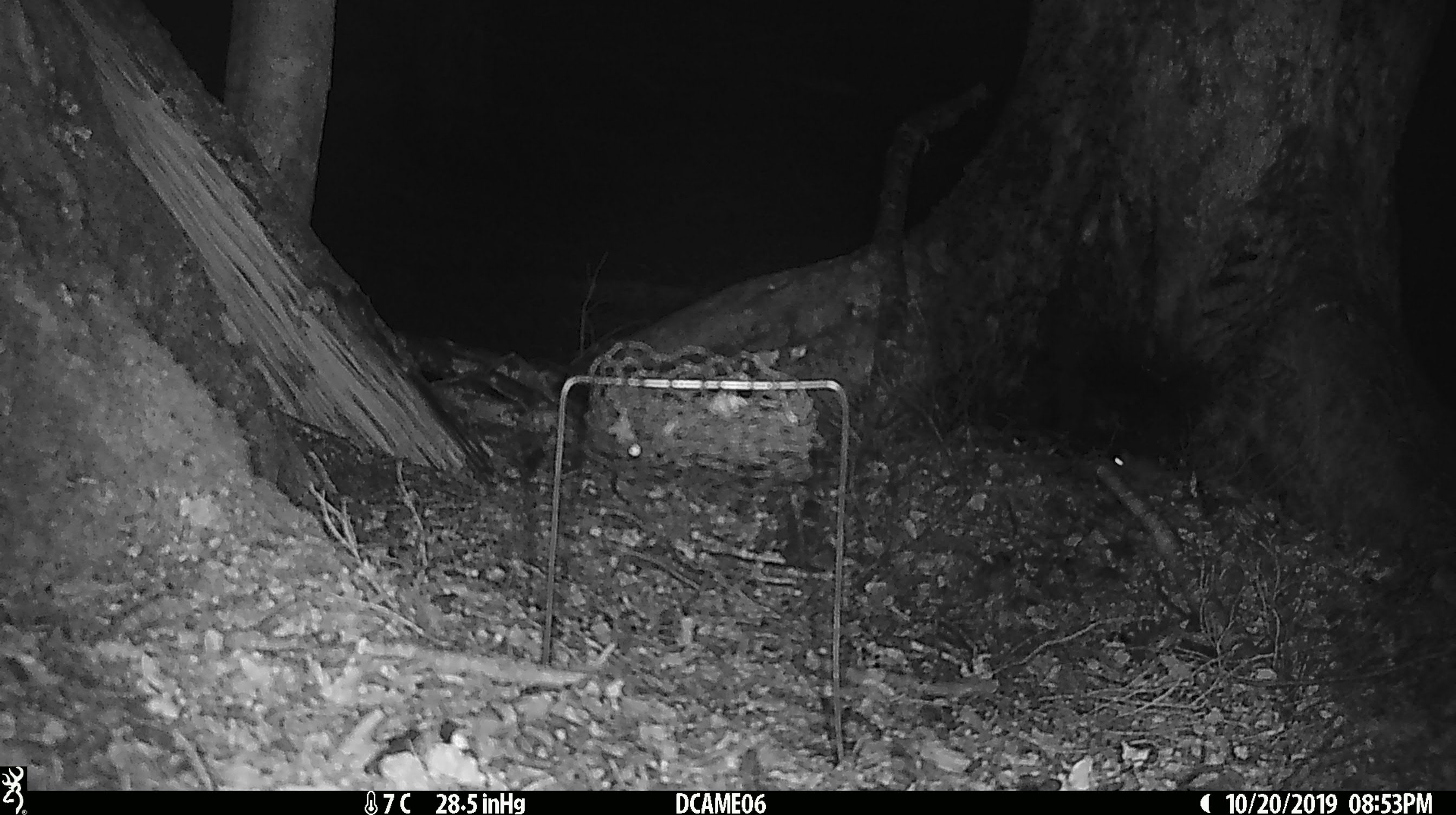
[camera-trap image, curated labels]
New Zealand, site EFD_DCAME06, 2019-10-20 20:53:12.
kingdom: Animalia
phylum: Chordata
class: Mammalia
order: Rodentia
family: Muridae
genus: Mus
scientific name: Mus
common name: mouse